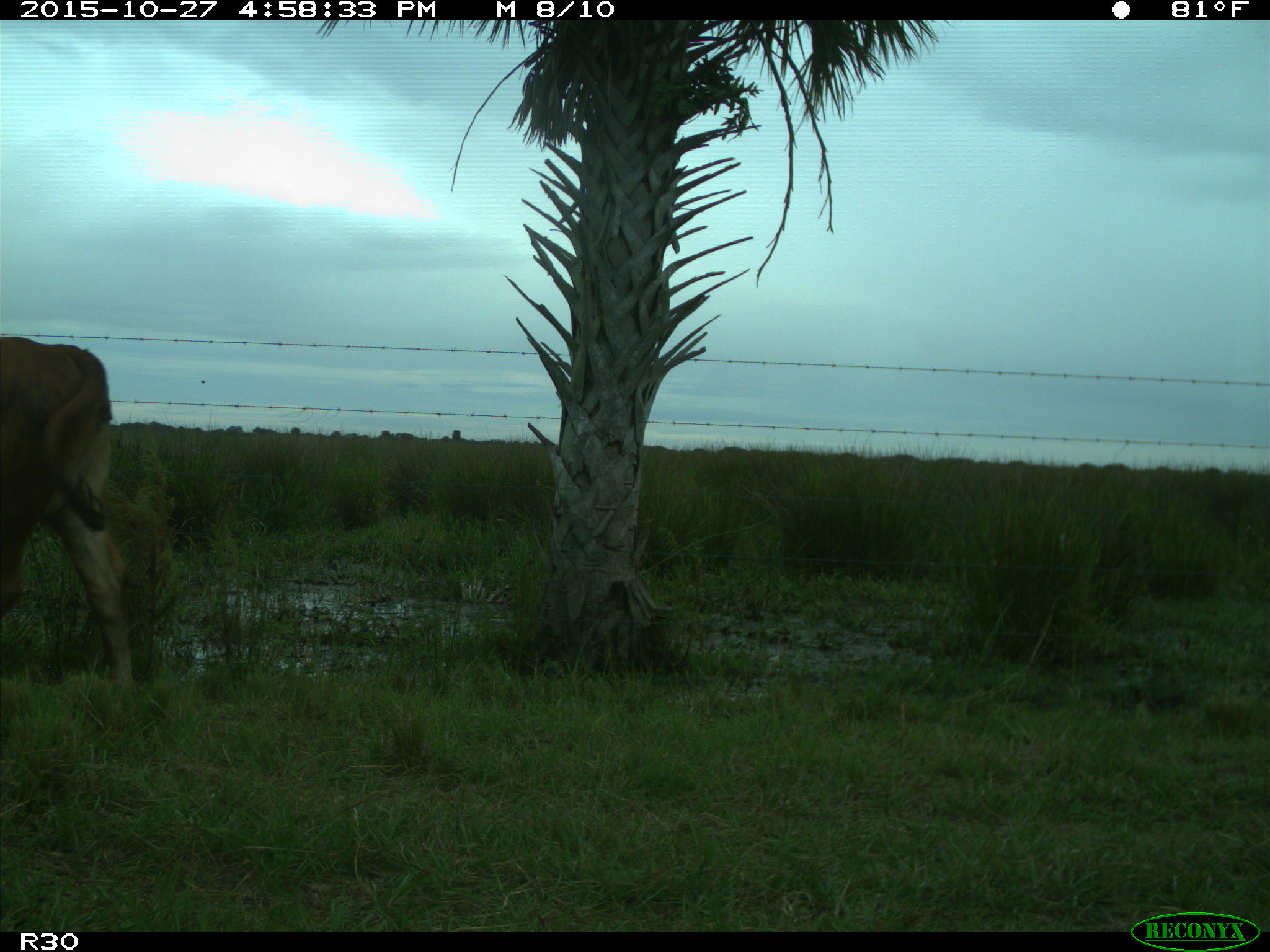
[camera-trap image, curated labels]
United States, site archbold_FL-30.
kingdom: Animalia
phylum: Chordata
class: Mammalia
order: Artiodactyla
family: Bovidae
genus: Bos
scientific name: Bos taurus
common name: domestic cow